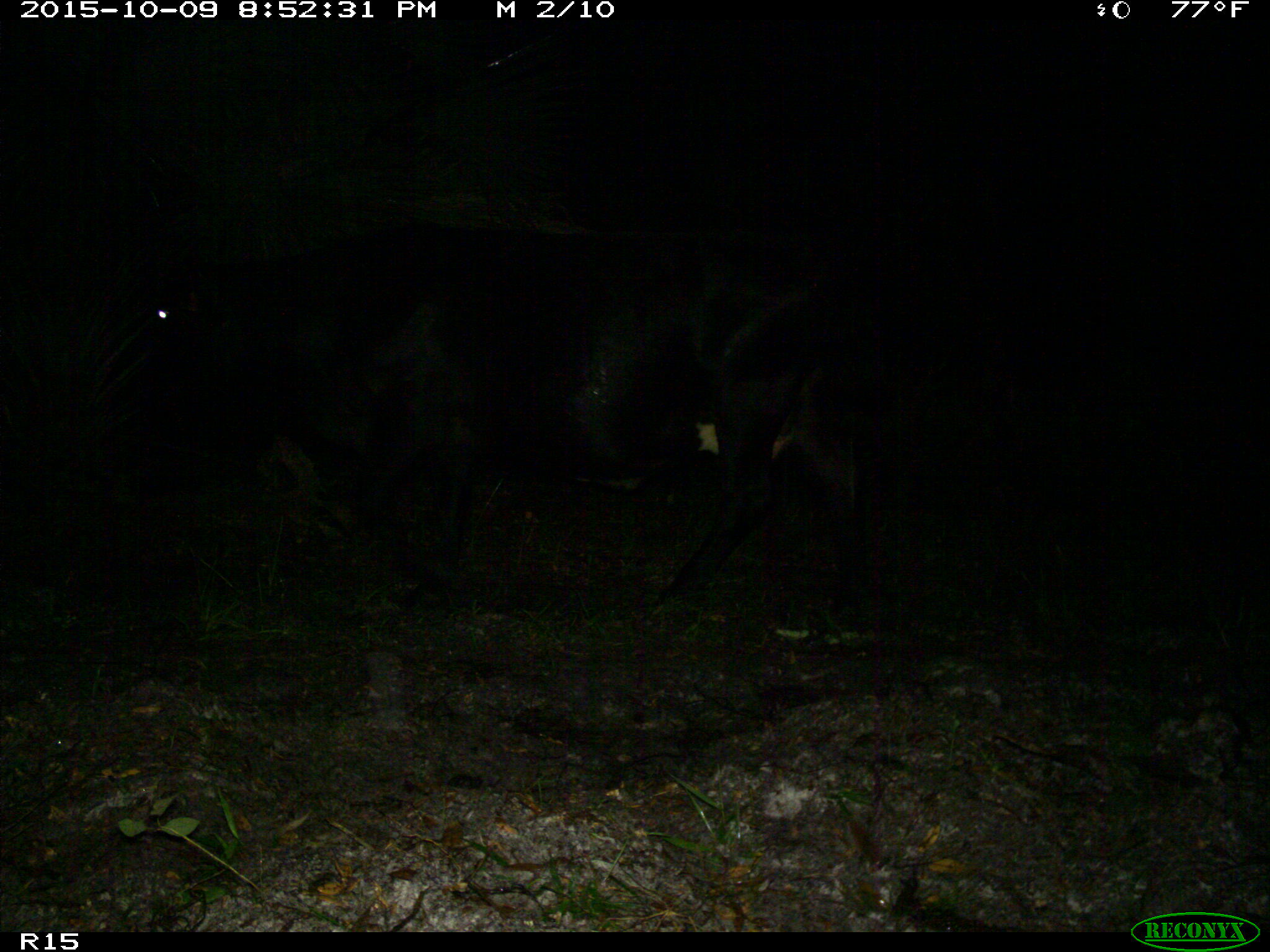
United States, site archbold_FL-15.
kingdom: Animalia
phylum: Chordata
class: Mammalia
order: Artiodactyla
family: Bovidae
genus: Bos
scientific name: Bos taurus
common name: domestic cow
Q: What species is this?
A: Bos taurus (domestic cow).